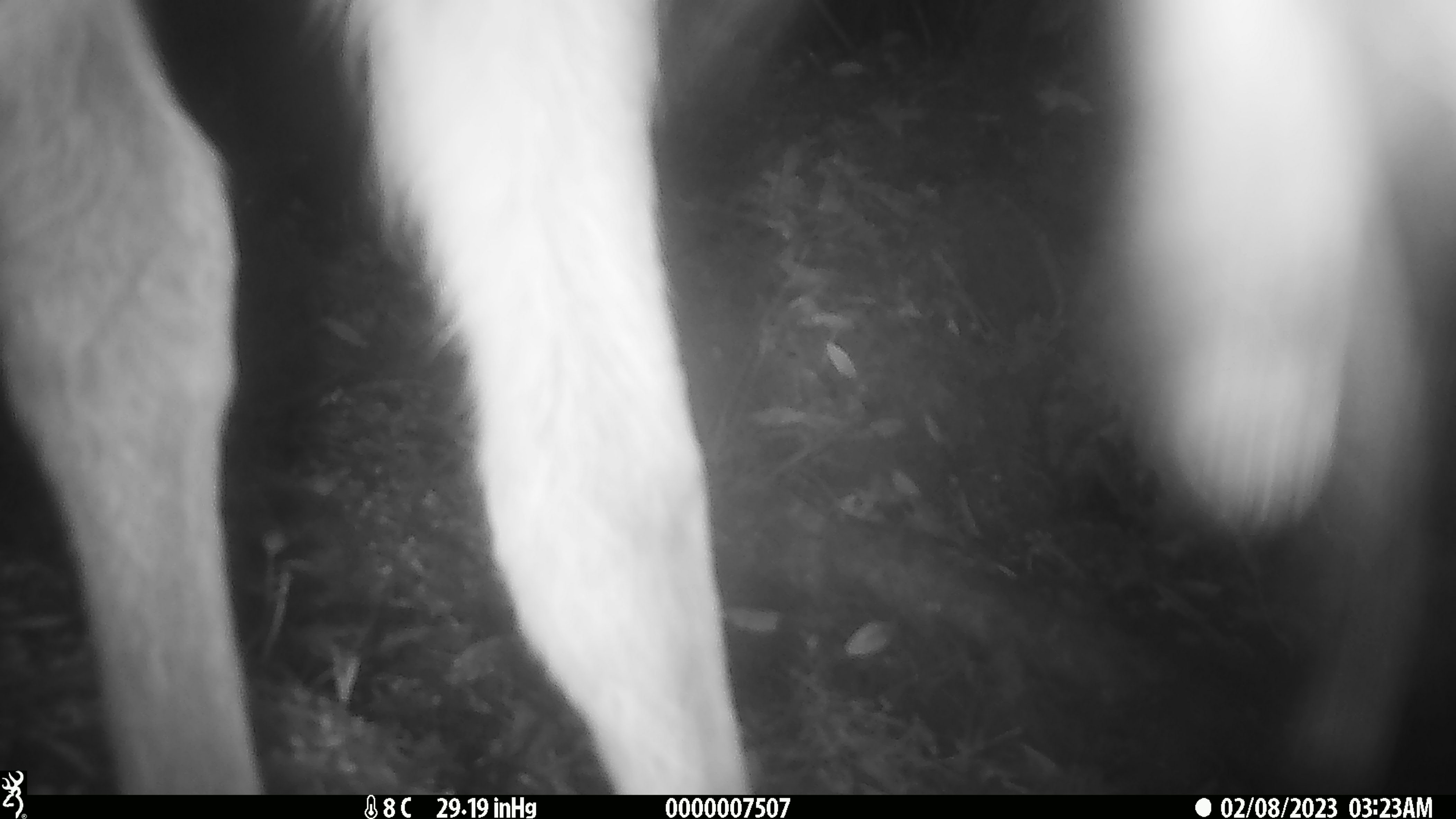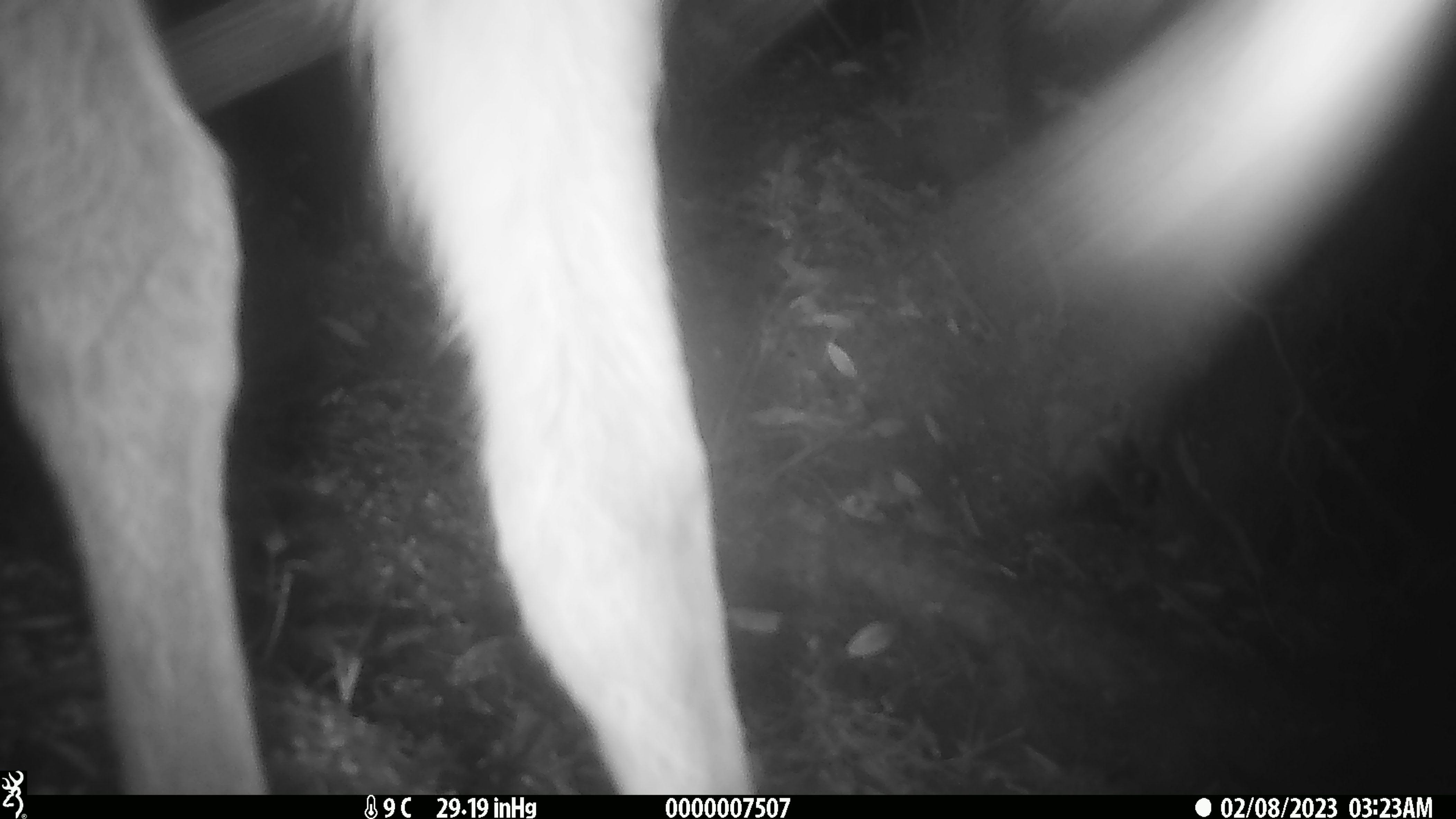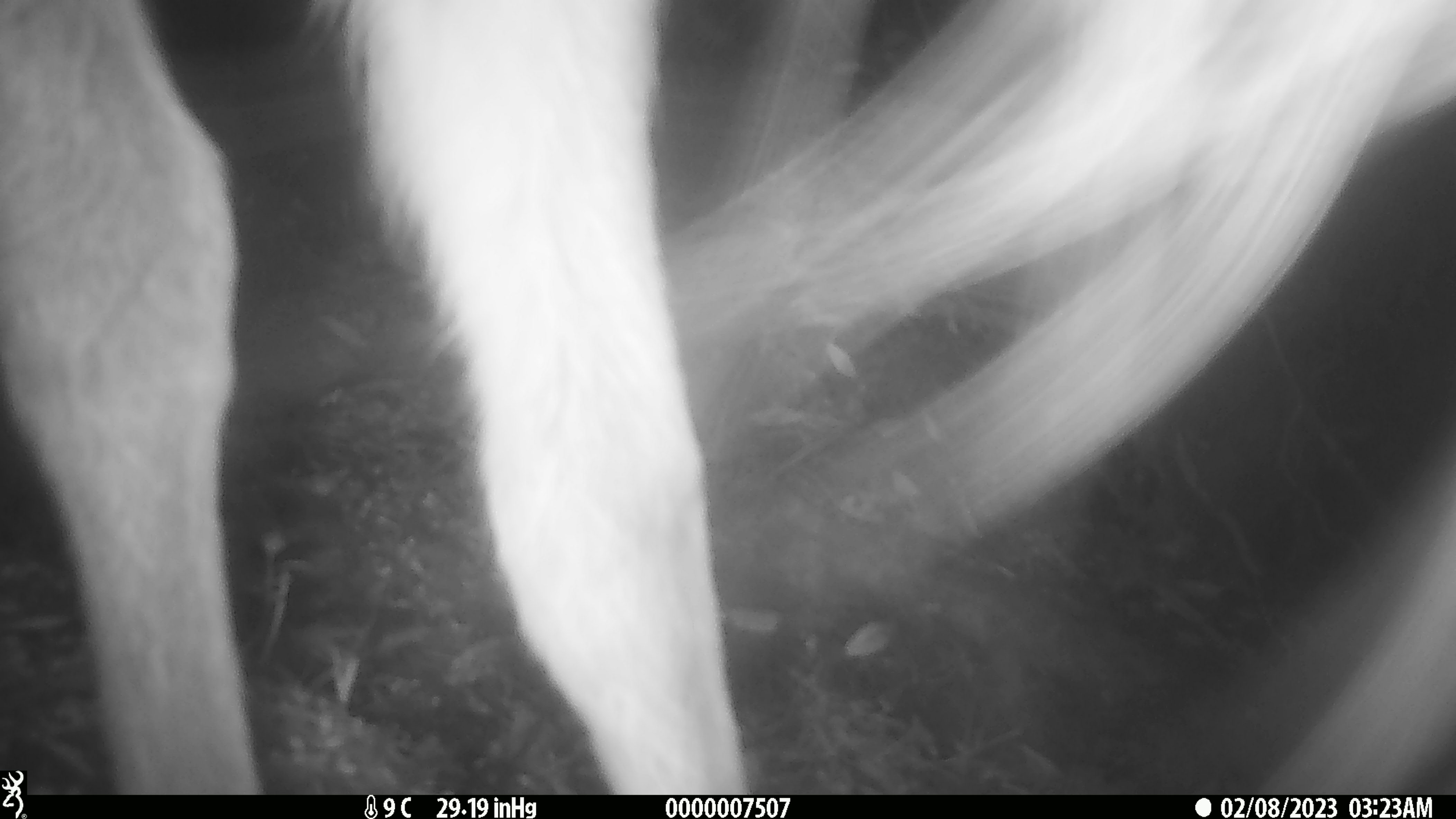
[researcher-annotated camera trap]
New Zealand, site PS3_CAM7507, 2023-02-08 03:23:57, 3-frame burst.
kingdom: Animalia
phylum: Chordata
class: Mammalia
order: Artiodactyla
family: Cervidae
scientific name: Cervidae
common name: deer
Deer (Cervidae).